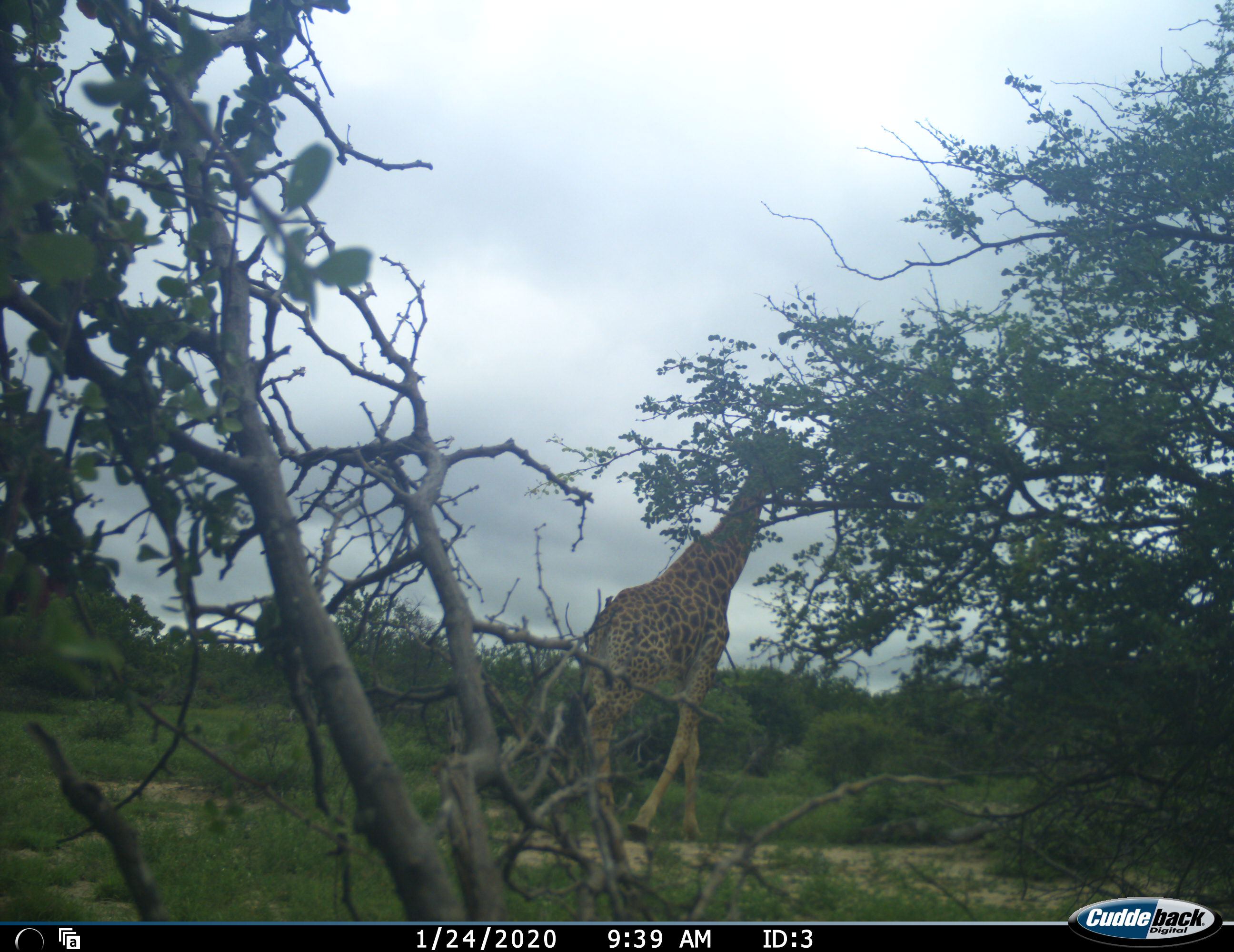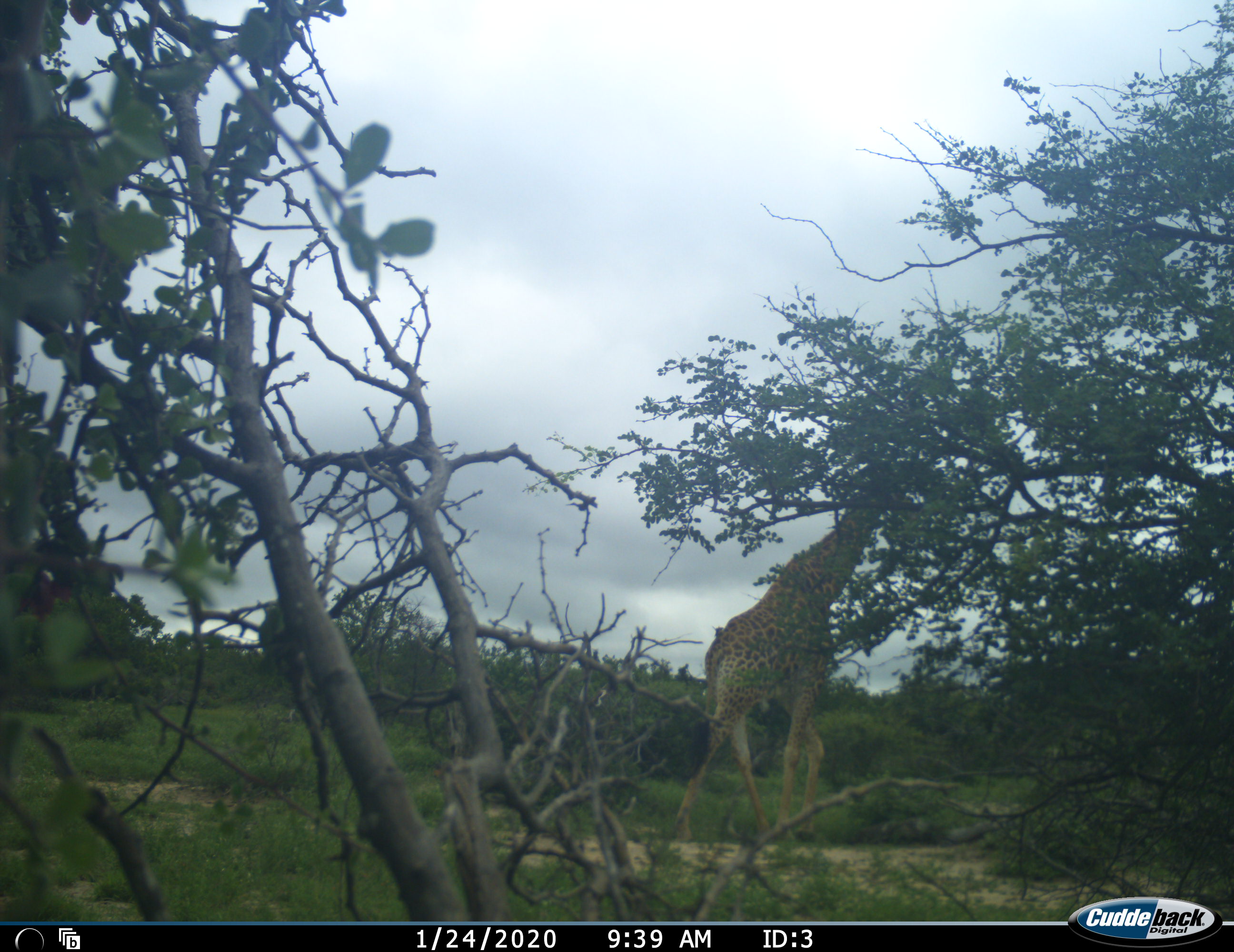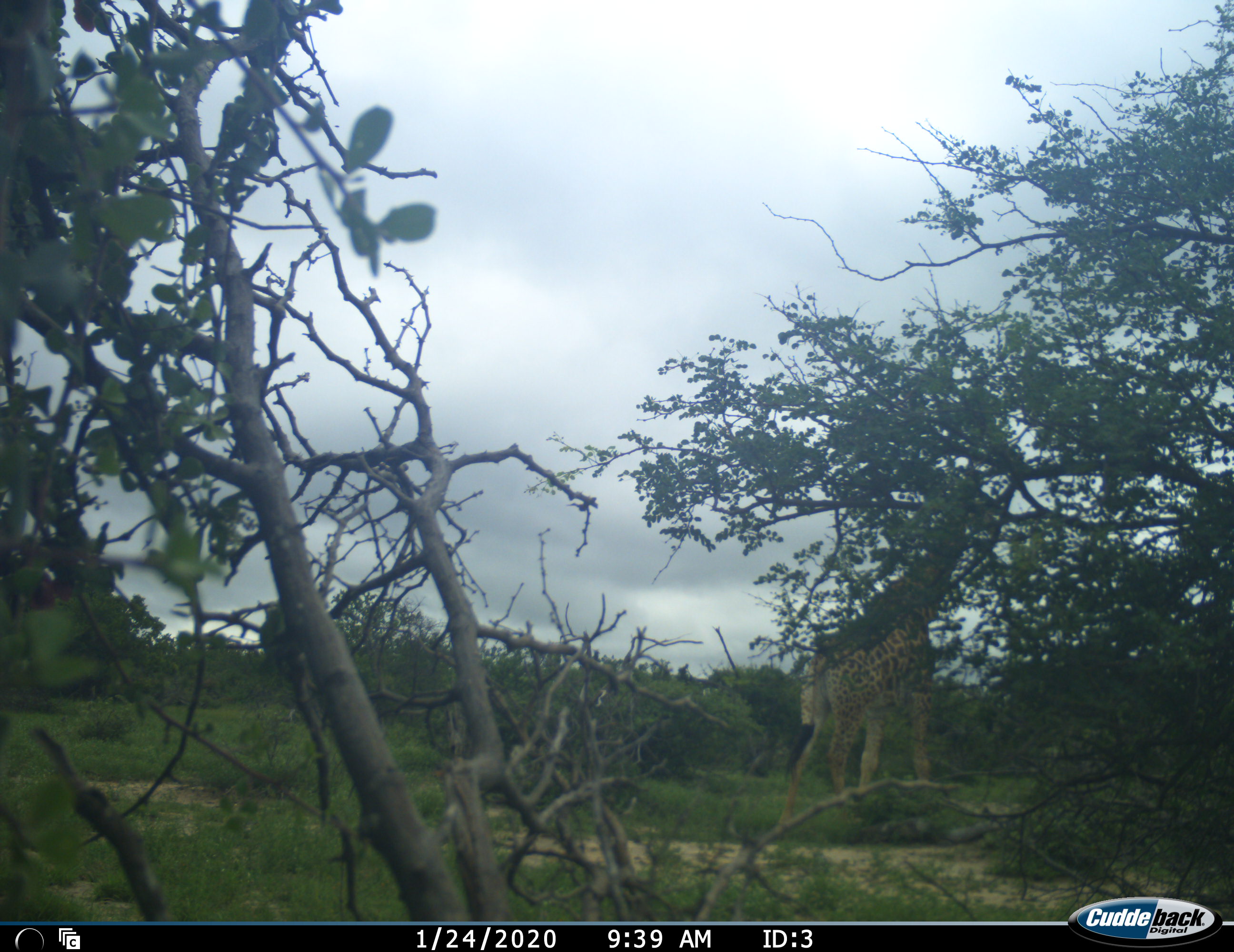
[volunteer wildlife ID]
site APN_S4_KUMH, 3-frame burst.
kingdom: Animalia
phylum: Chordata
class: Mammalia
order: Artiodactyla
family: Giraffidae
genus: Giraffa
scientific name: Giraffa camelopardalis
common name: giraffe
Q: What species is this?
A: Giraffe (Giraffa camelopardalis).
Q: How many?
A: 1.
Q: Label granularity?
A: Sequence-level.